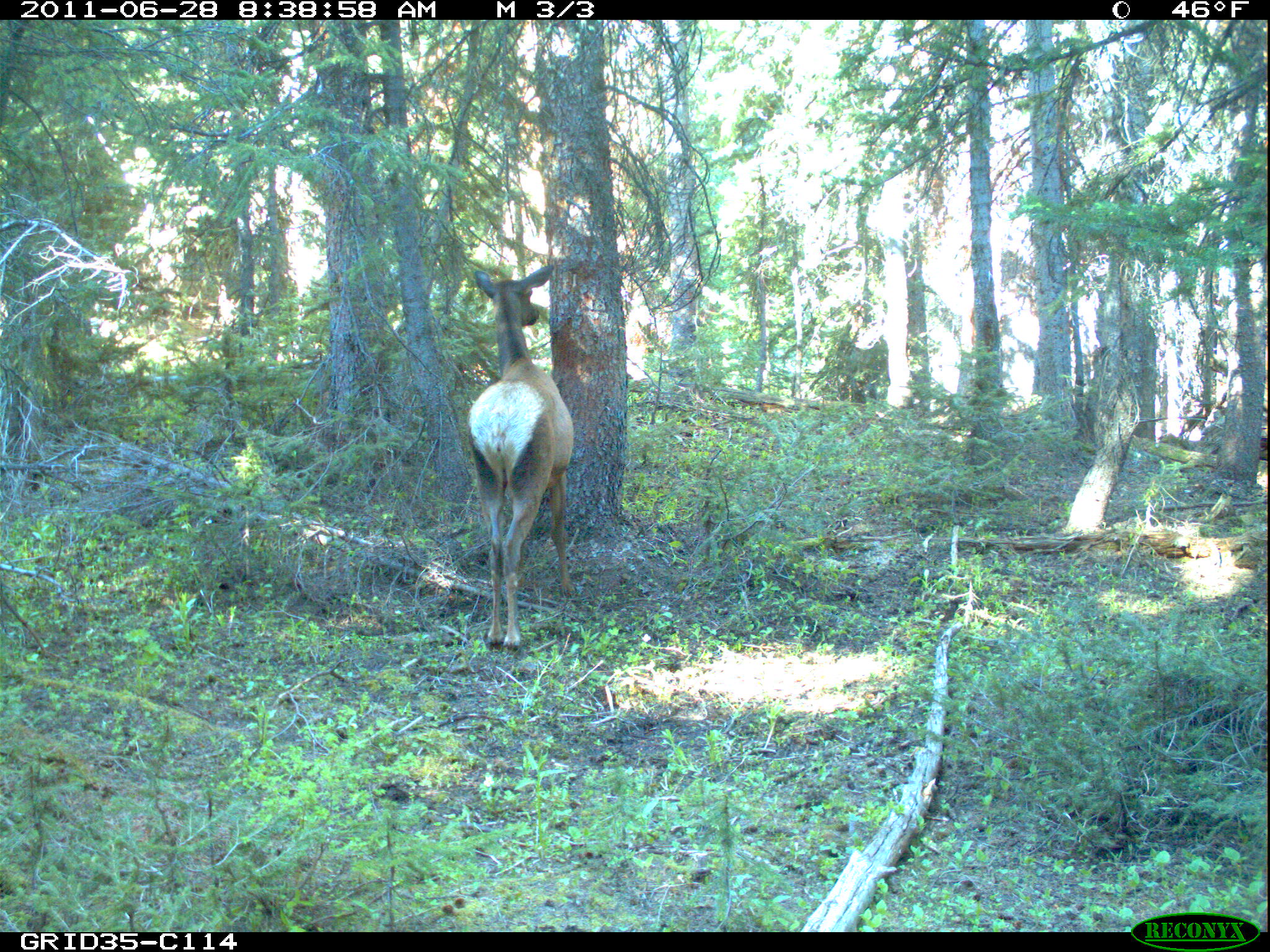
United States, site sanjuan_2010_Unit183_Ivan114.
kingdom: Animalia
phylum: Chordata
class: Mammalia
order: Artiodactyla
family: Cervidae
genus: Cervus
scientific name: Cervus elaphus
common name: red deer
Cervus elaphus (red deer).